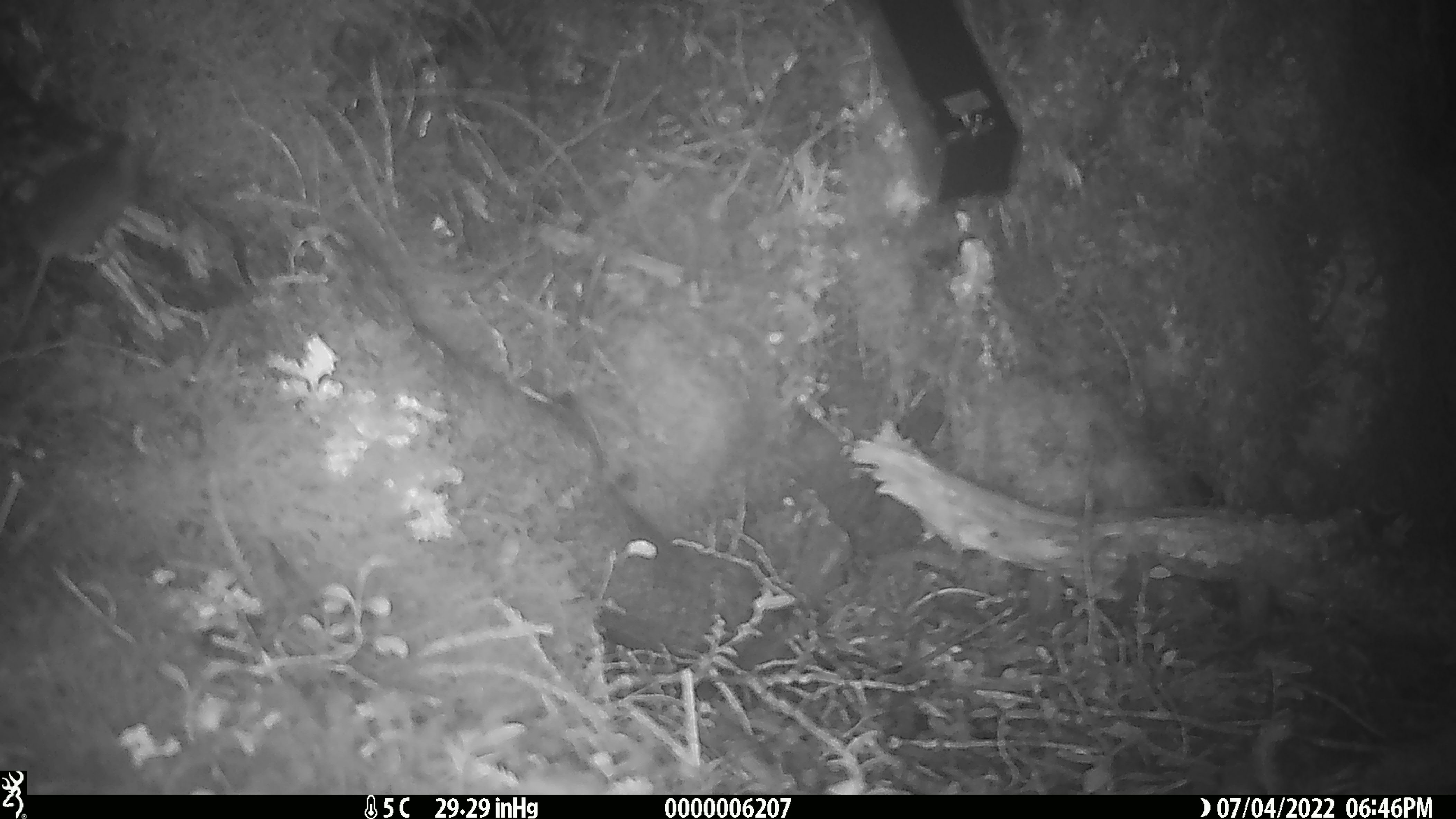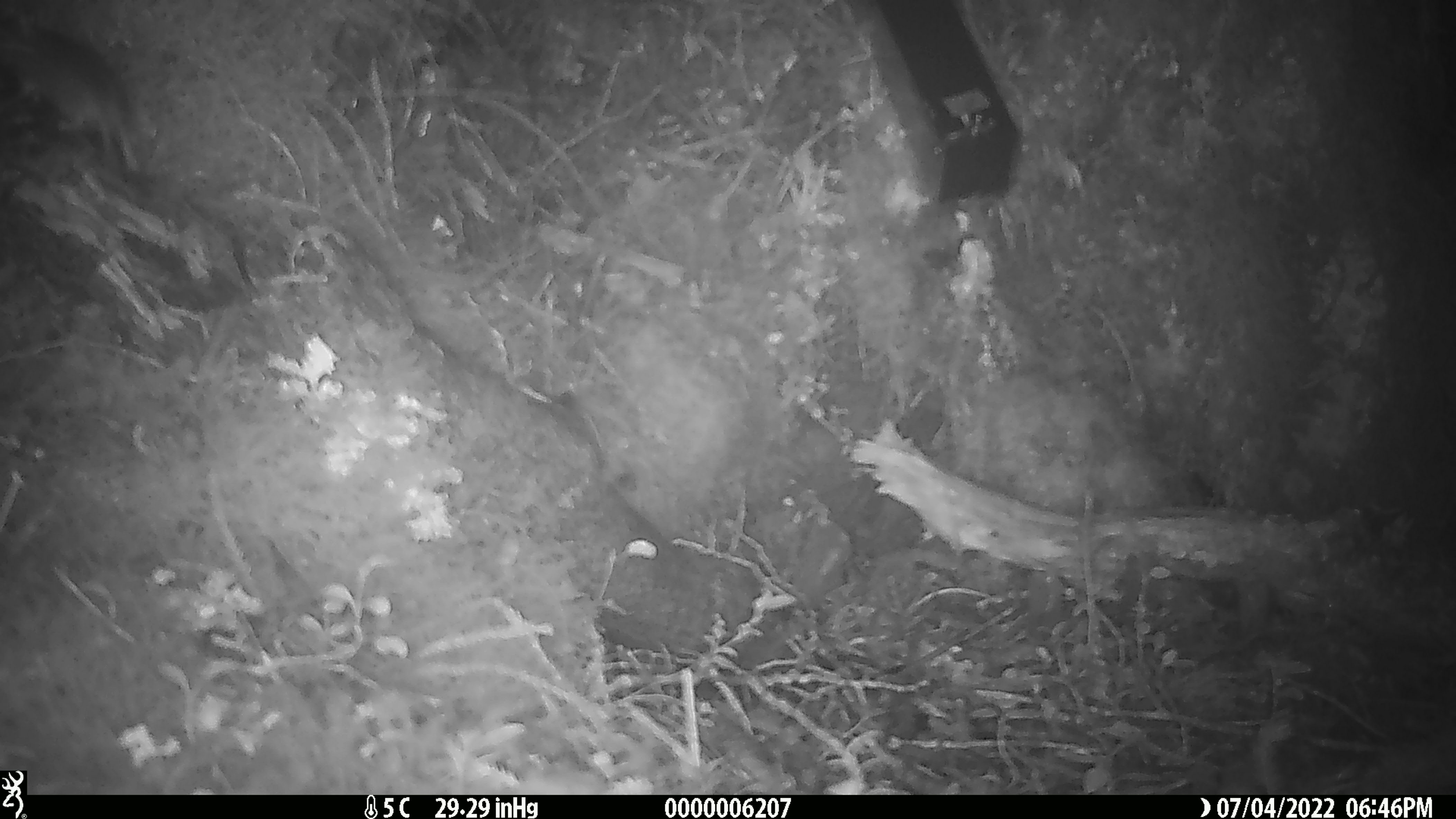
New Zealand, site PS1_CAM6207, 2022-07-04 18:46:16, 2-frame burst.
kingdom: Animalia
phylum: Chordata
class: Mammalia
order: Rodentia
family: Muridae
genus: Mus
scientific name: Mus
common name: mouse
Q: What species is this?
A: Mouse (Mus).